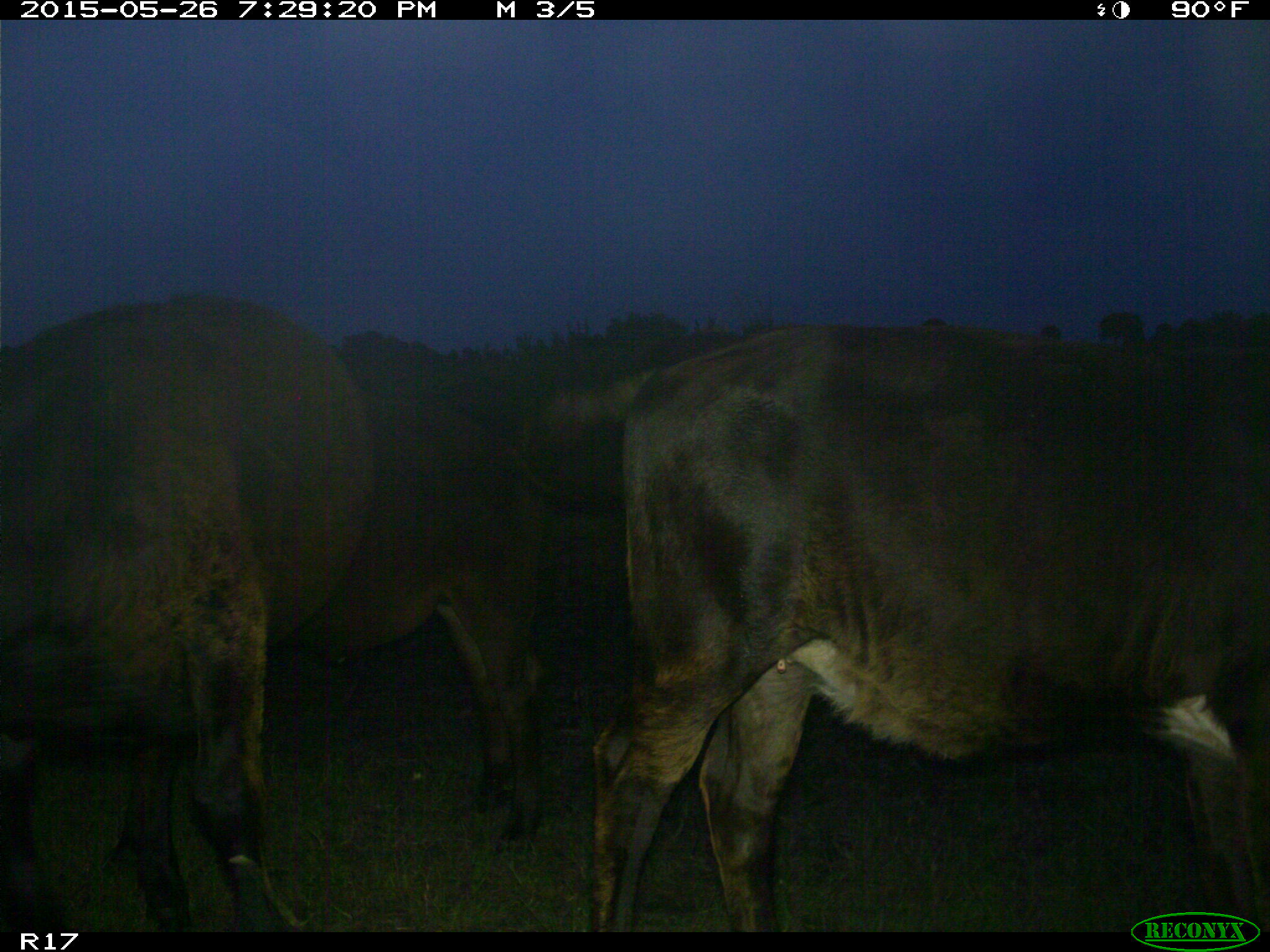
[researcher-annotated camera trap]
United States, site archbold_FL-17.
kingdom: Animalia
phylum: Chordata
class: Mammalia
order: Artiodactyla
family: Bovidae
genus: Bos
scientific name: Bos taurus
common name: domestic cow